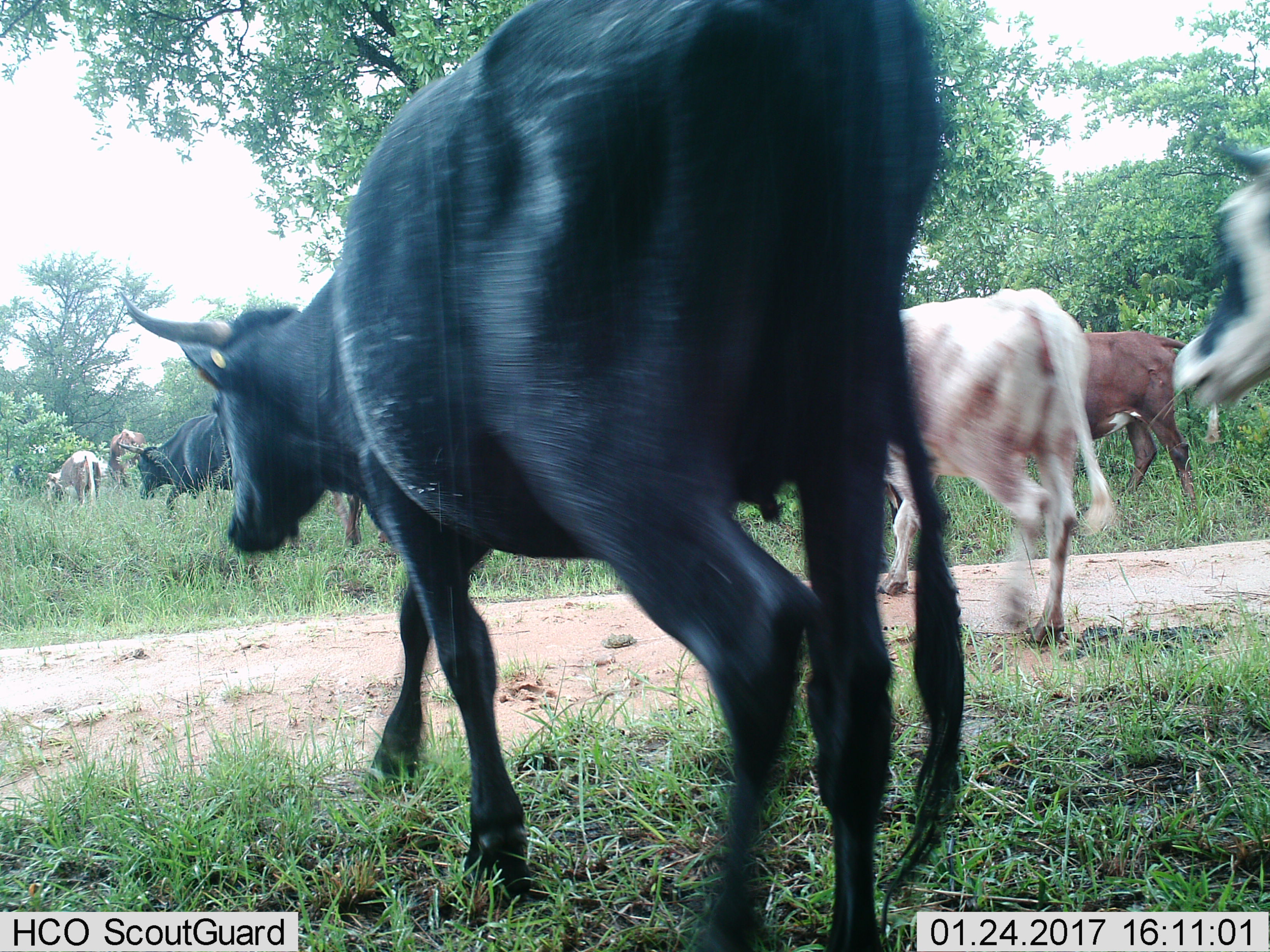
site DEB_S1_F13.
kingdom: Animalia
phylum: Chordata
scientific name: Vertebrata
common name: domestic animal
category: domesticanimal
Domesticanimal (domestic animal) (Vertebrata), count 9. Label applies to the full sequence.